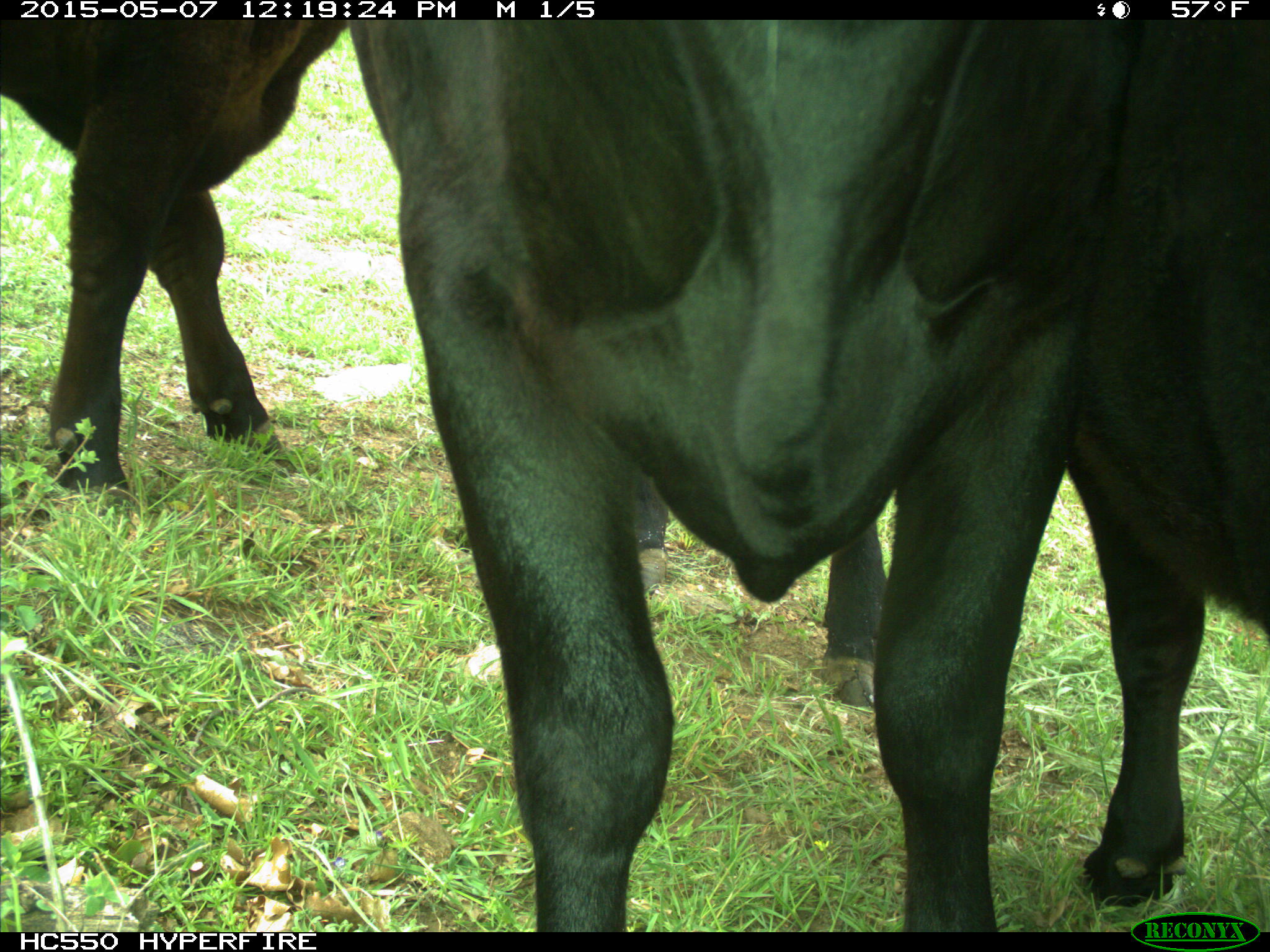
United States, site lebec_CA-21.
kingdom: Animalia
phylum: Chordata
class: Mammalia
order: Artiodactyla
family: Bovidae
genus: Bos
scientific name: Bos taurus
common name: domestic cow